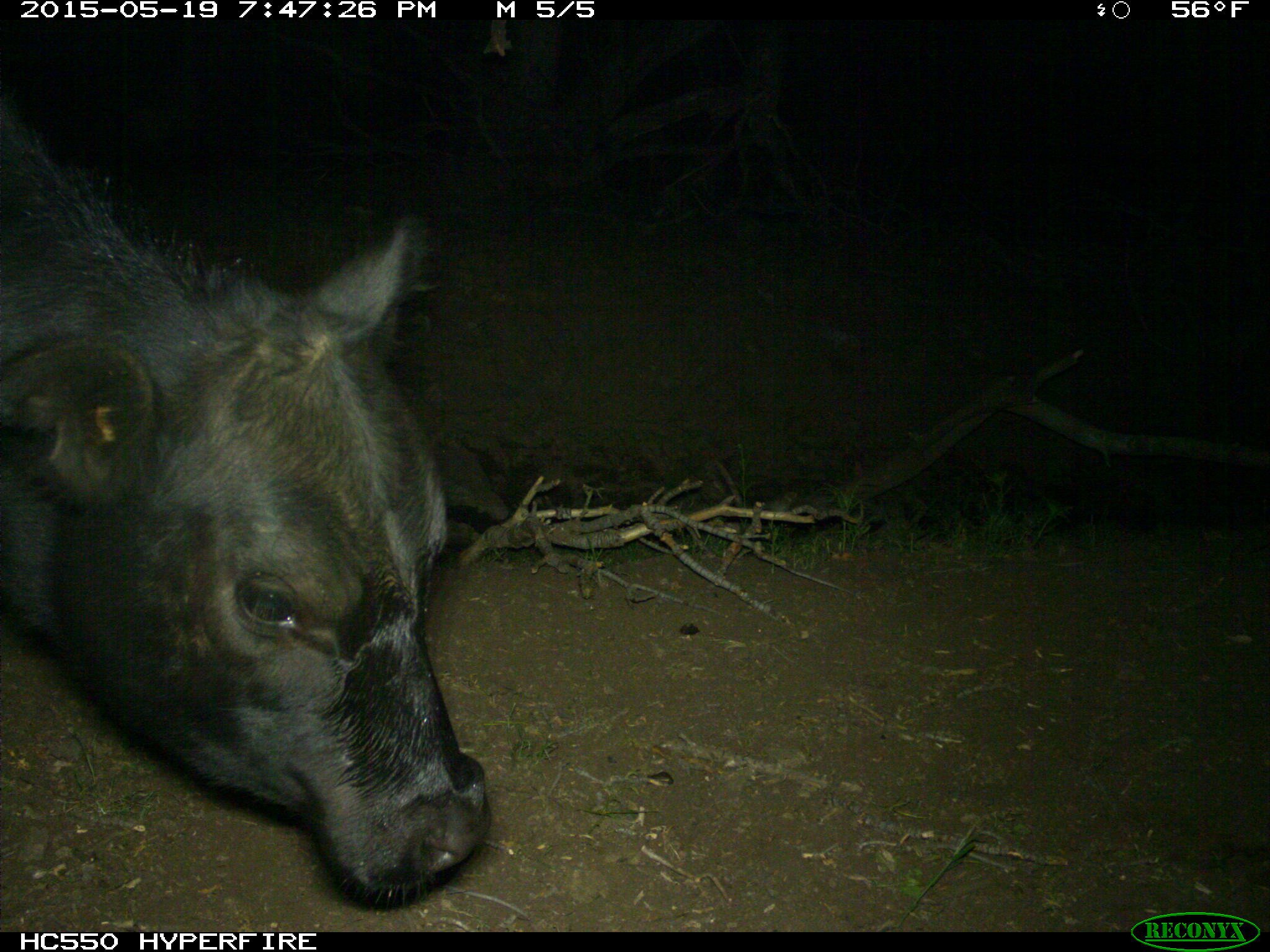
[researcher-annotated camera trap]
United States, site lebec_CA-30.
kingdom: Animalia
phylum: Chordata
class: Mammalia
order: Artiodactyla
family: Bovidae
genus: Bos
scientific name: Bos taurus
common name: domestic cow